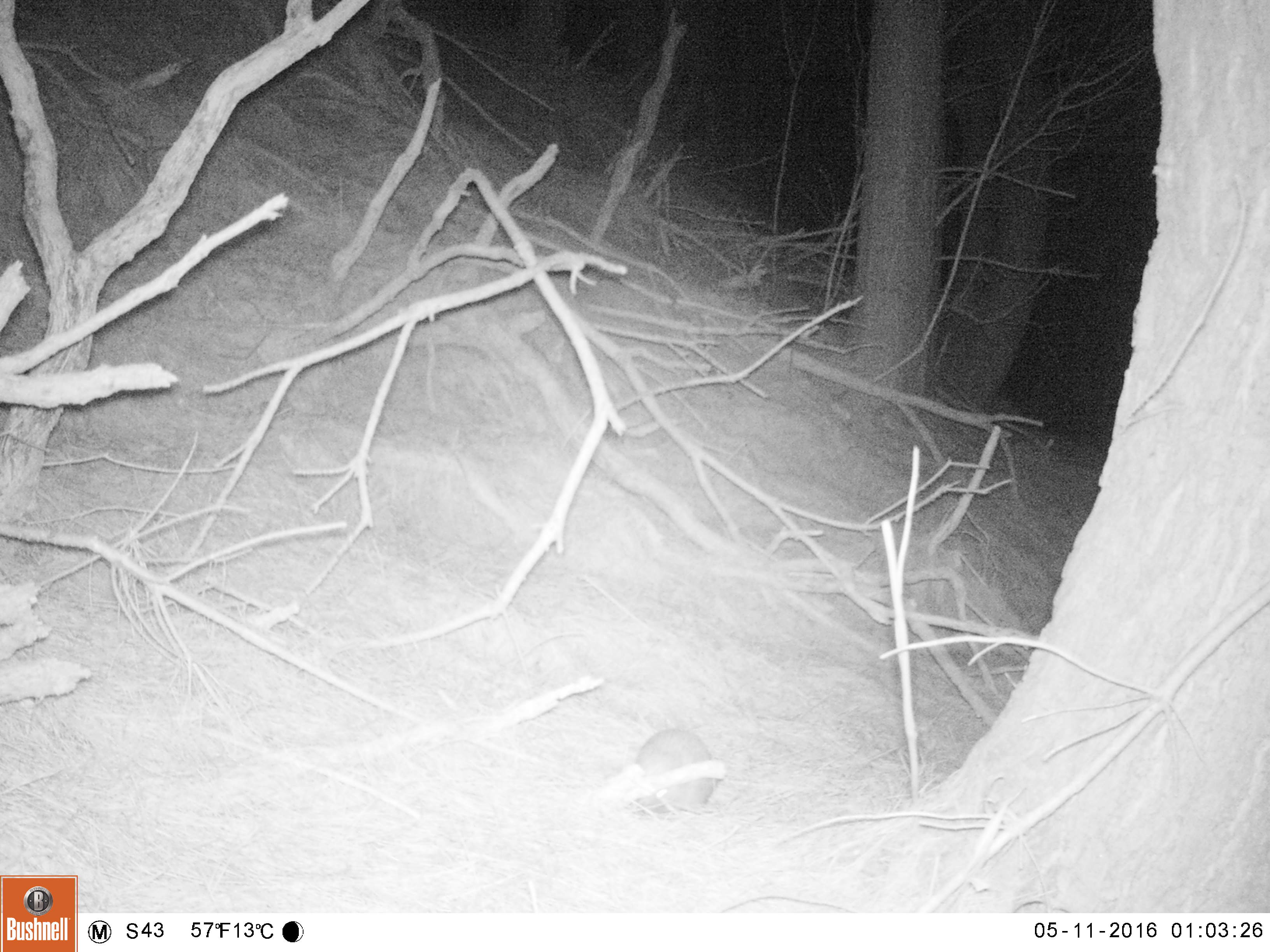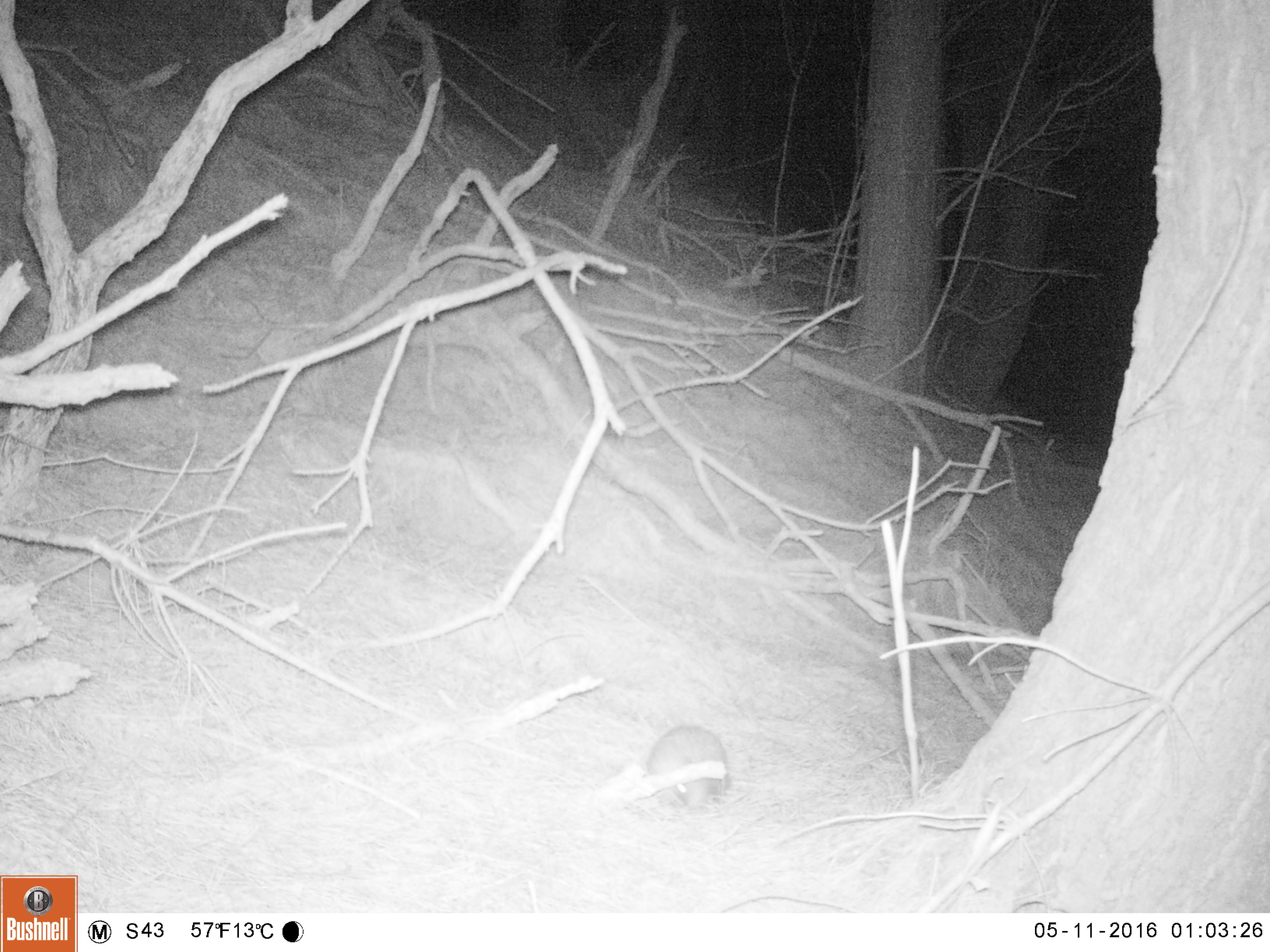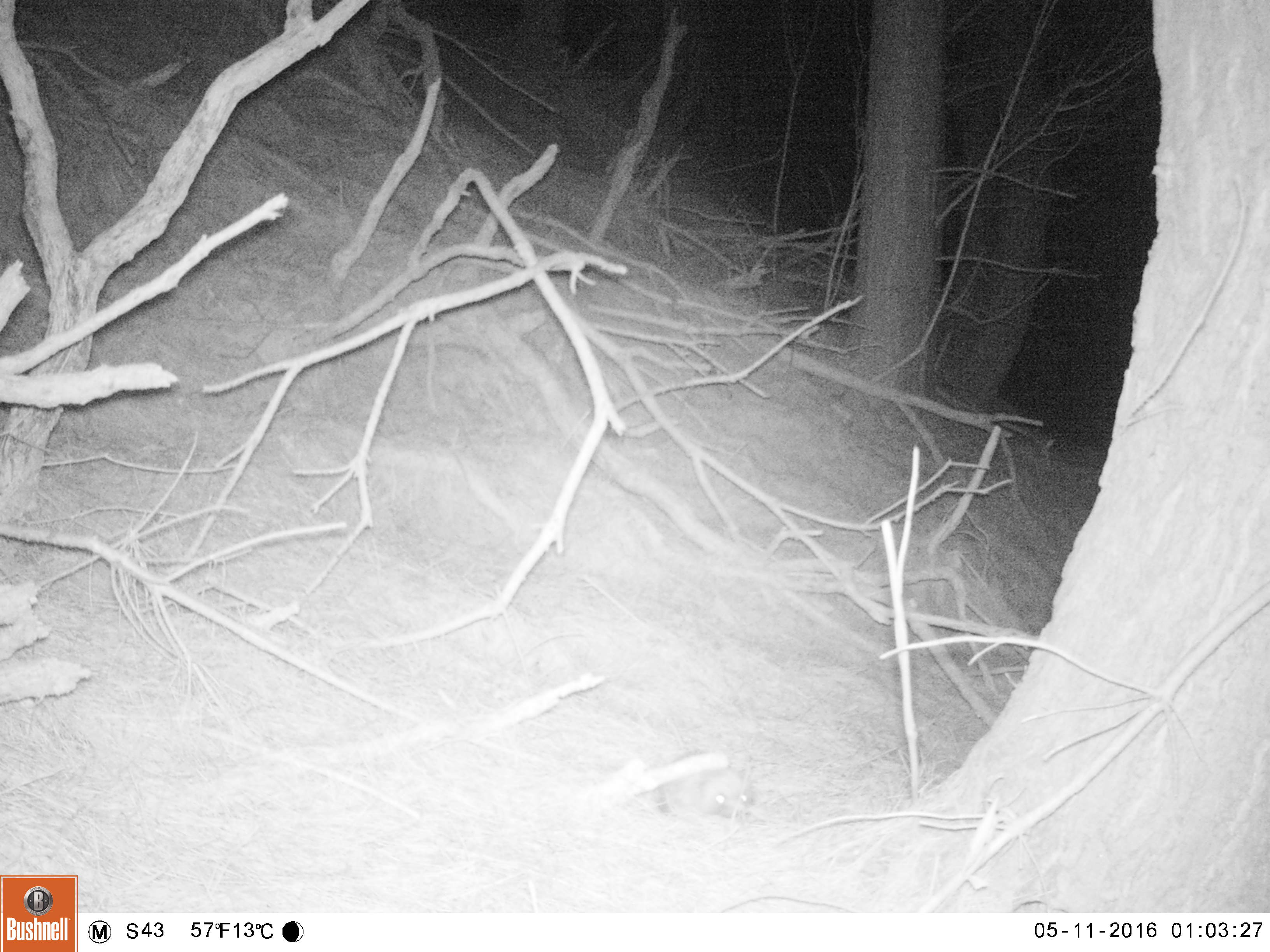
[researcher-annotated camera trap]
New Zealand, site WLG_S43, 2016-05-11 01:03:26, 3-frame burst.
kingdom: Animalia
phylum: Chordata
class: Mammalia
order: Eulipotyphla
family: Erinaceidae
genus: Erinaceus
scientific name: Erinaceus europaeus europaeus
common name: european hedgehog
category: hedgehog